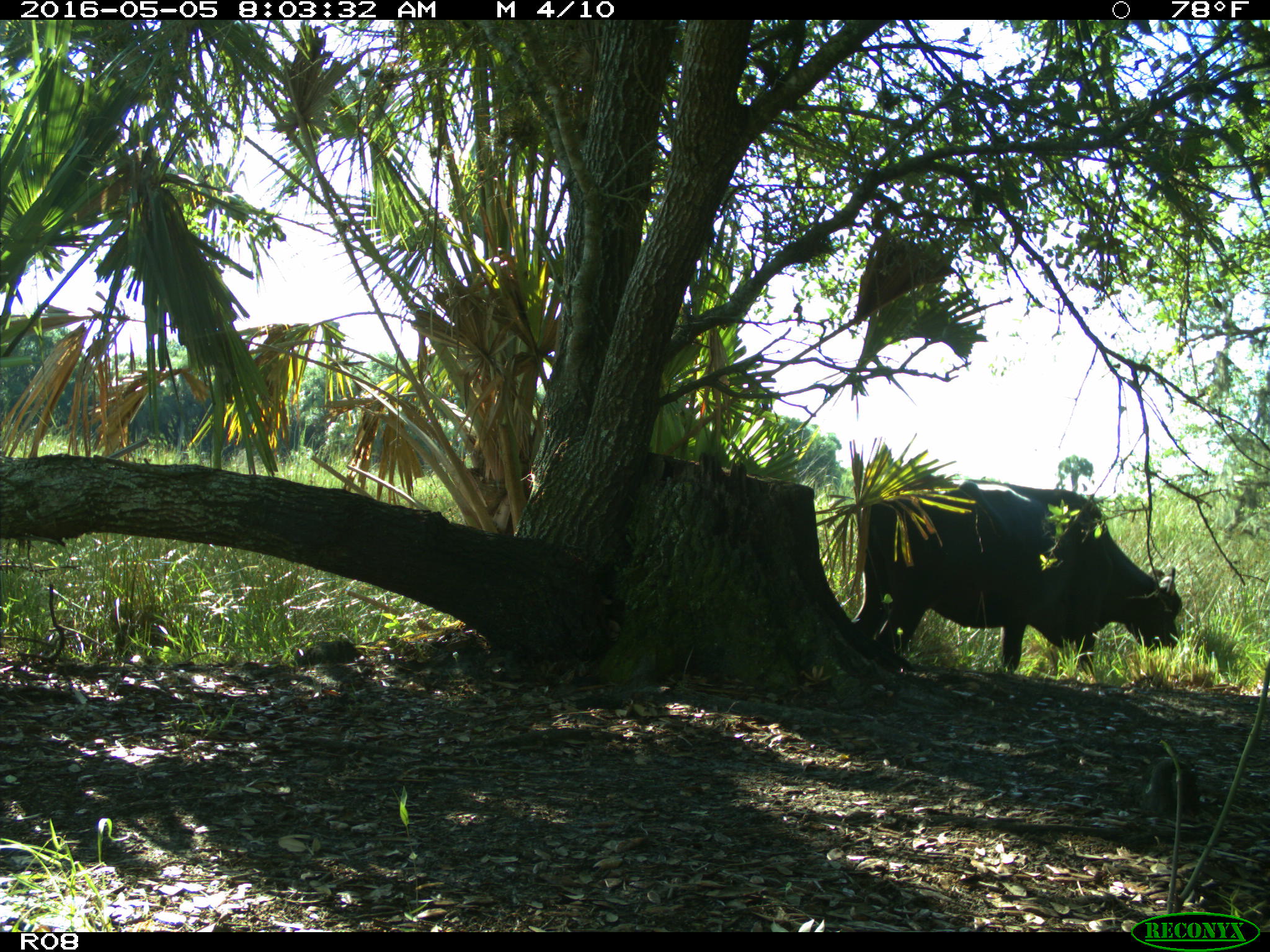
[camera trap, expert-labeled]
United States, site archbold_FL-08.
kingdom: Animalia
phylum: Chordata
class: Mammalia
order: Artiodactyla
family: Bovidae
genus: Bos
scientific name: Bos taurus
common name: domestic cow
Bos taurus (domestic cow).